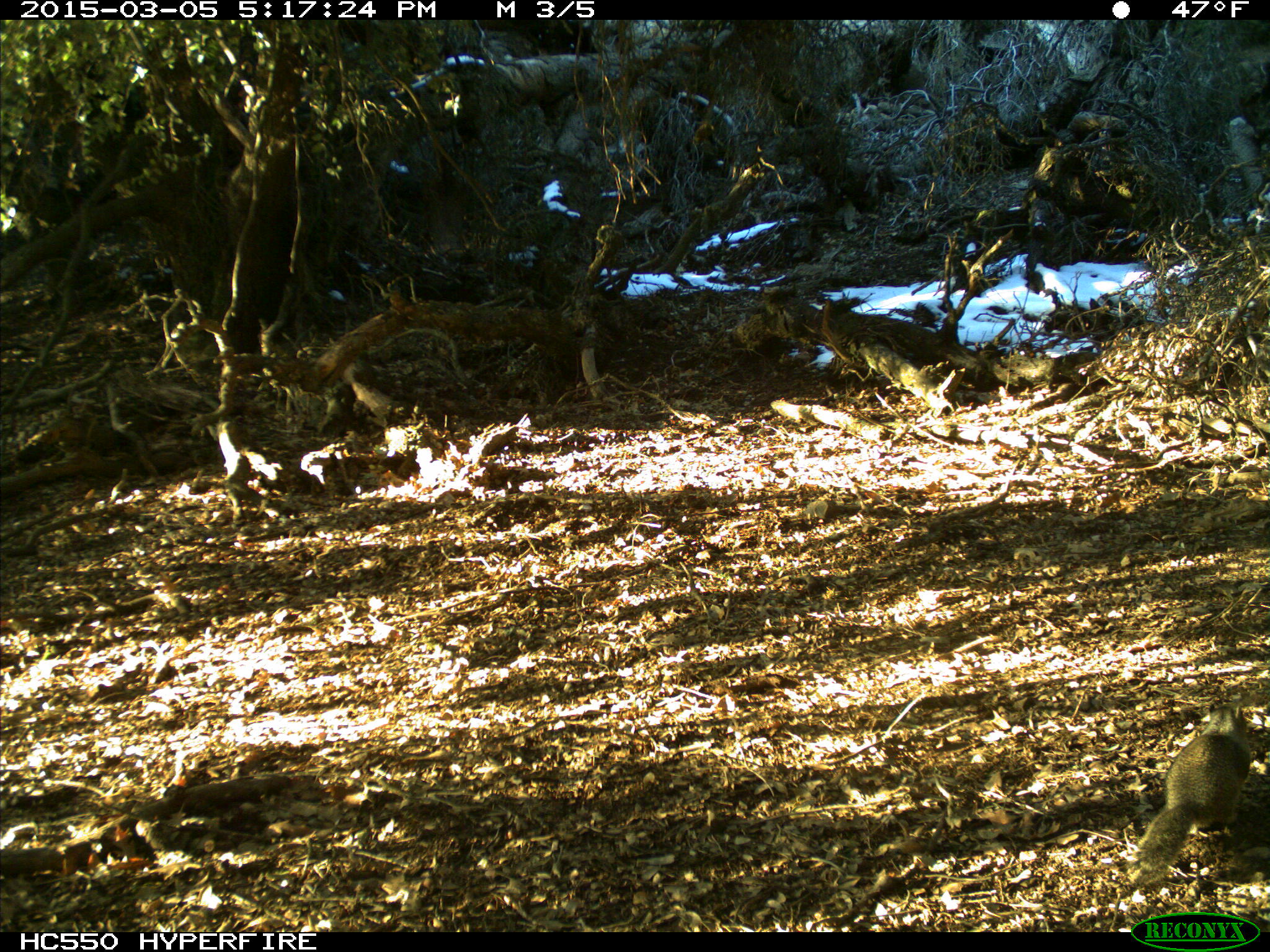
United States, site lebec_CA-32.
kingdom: Animalia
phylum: Chordata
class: Mammalia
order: Rodentia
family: Sciuridae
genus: Otospermophilus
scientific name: Otospermophilus beecheyi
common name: california ground squirrel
Otospermophilus beecheyi (california ground squirrel).